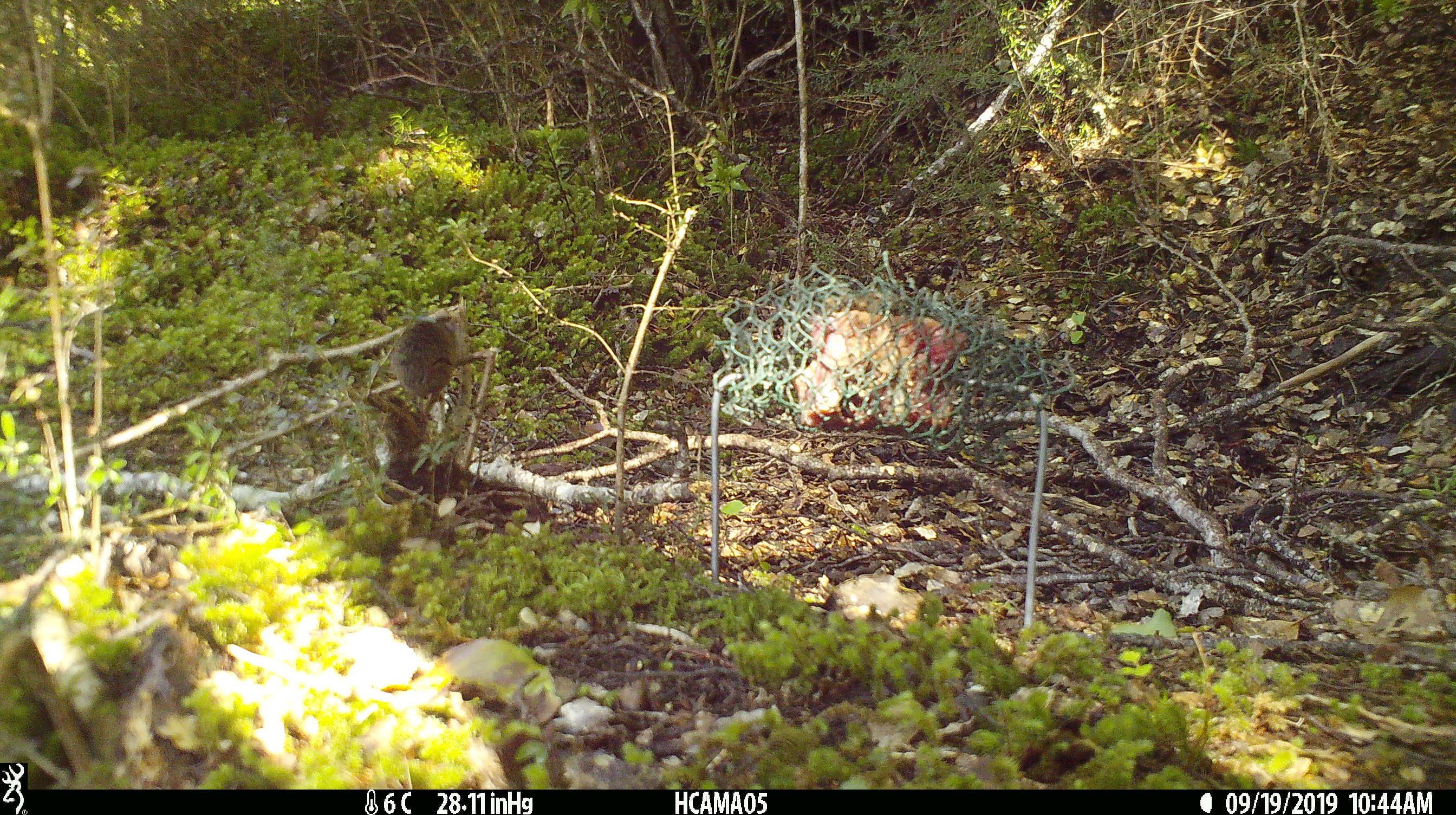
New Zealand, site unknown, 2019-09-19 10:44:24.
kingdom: Animalia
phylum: Chordata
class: Mammalia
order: Rodentia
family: Muridae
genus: Mus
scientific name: Mus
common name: mouse